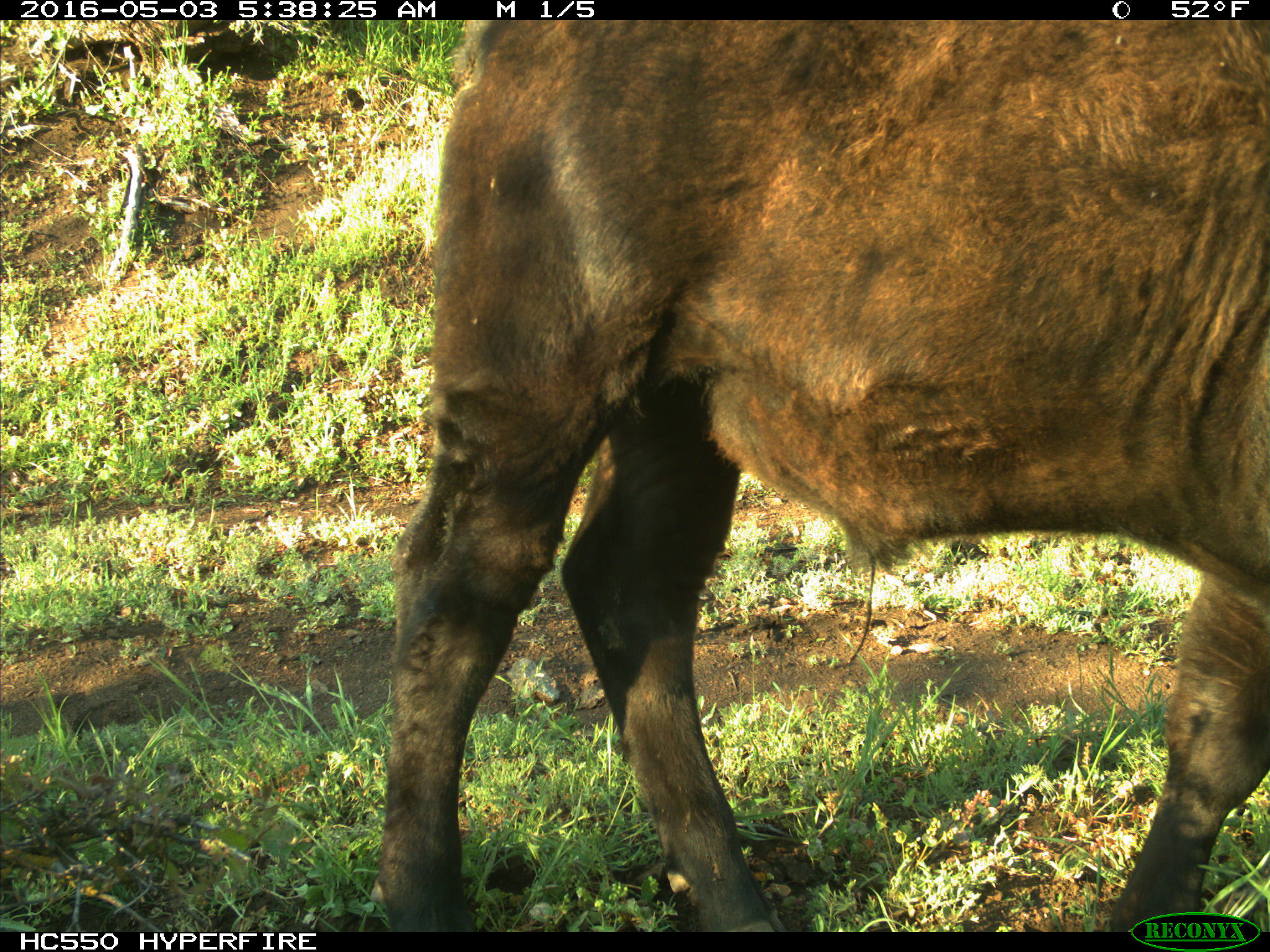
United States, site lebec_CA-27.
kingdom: Animalia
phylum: Chordata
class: Mammalia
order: Artiodactyla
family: Bovidae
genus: Bos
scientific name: Bos taurus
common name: domestic cow